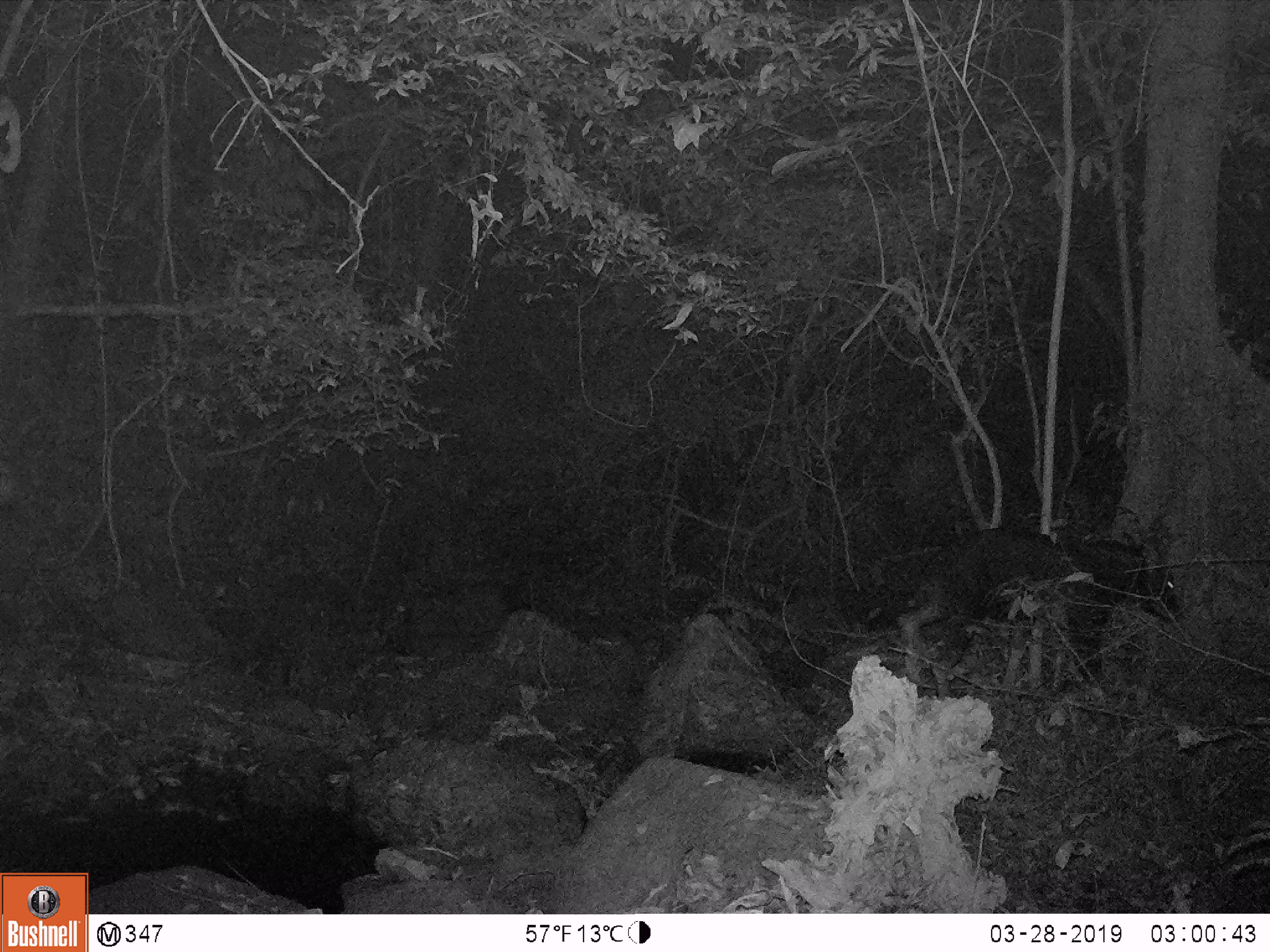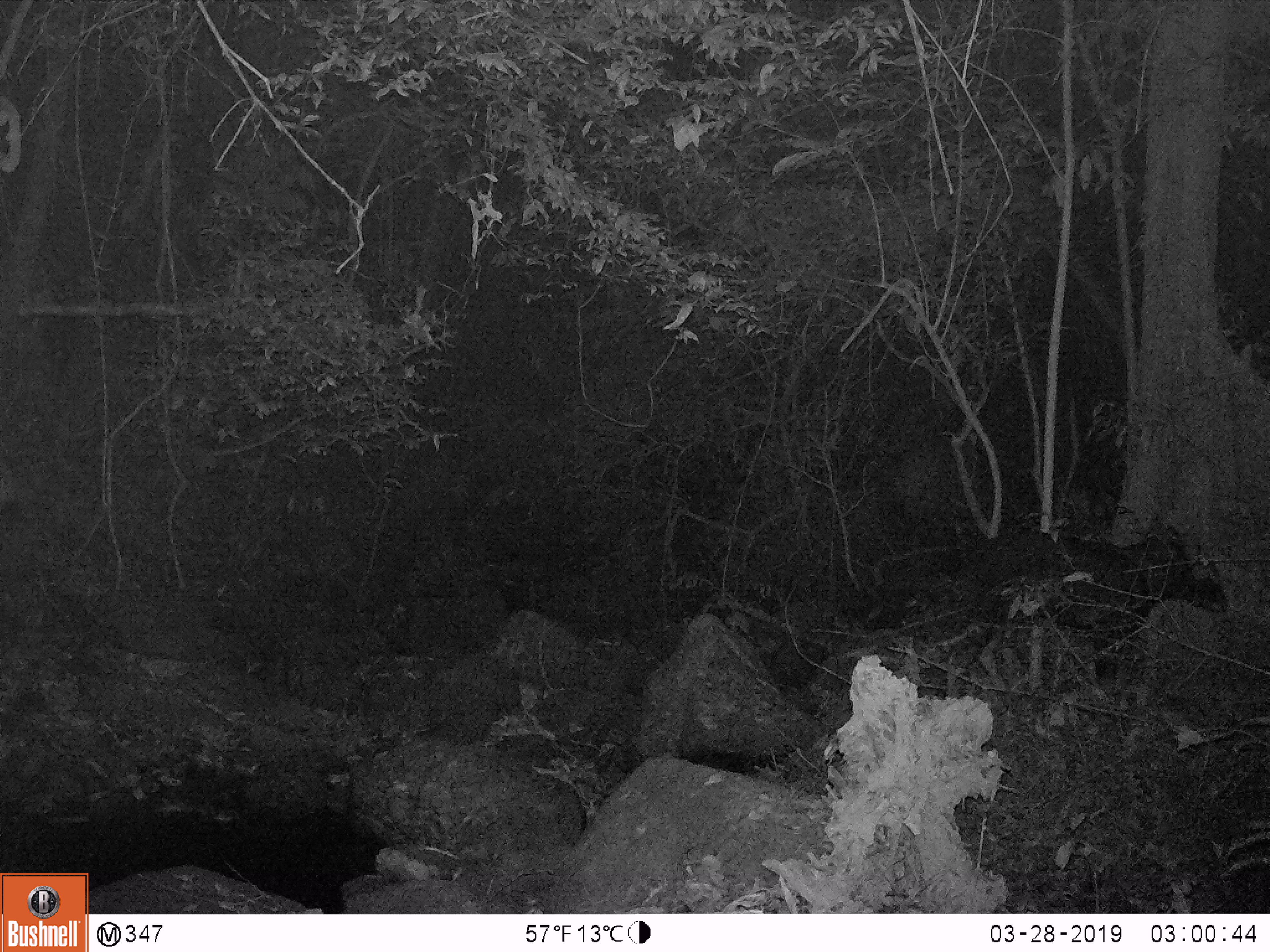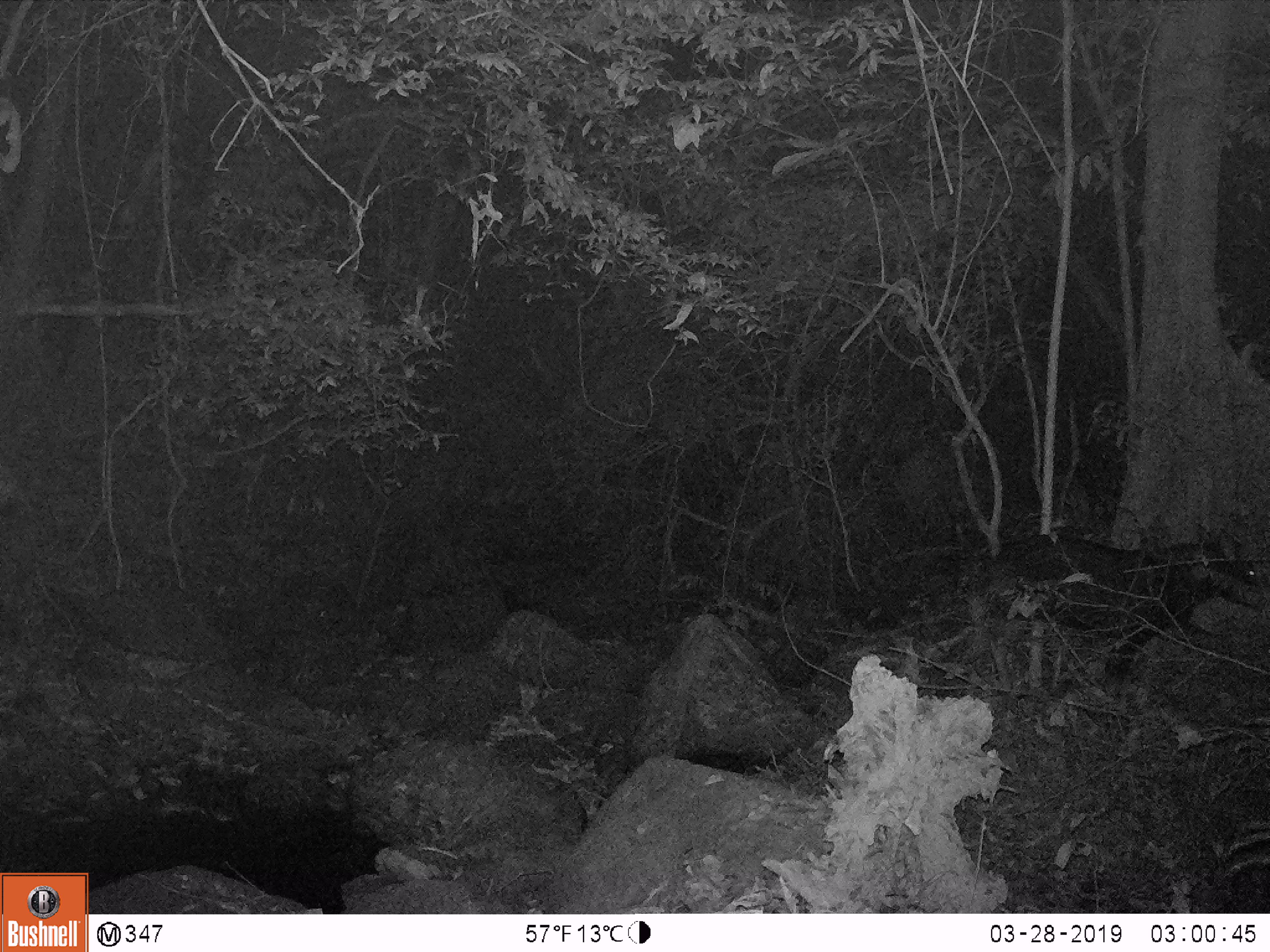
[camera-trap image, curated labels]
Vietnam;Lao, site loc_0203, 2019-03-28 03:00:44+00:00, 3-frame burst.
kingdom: Animalia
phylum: Chordata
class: Mammalia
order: Artiodactyla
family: Bovidae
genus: Capricornis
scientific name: Capricornis sumatraensis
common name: chinese serow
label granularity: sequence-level